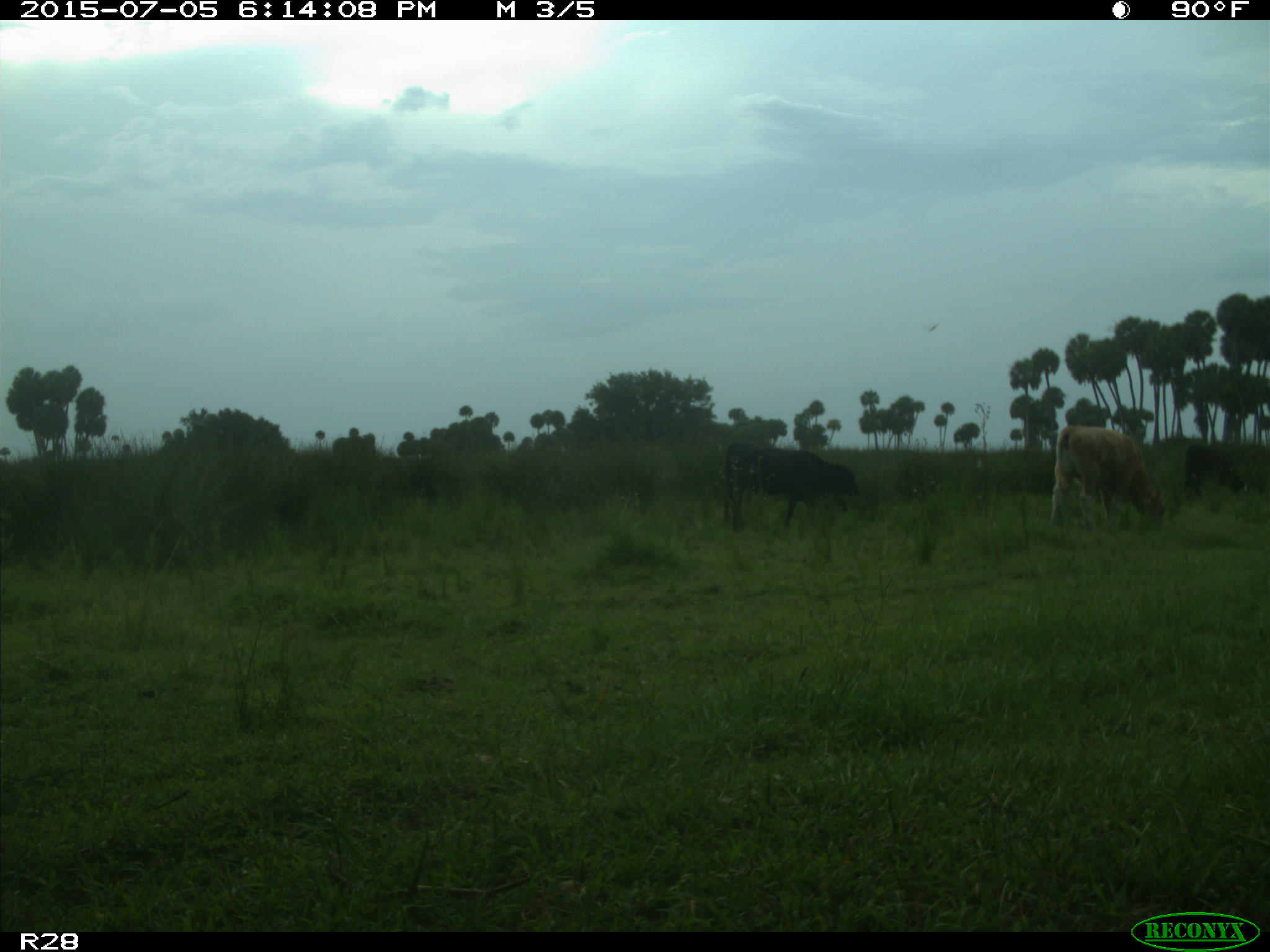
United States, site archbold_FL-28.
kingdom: Animalia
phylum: Chordata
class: Mammalia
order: Artiodactyla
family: Bovidae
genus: Bos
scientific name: Bos taurus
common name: domestic cow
Bos taurus (domestic cow).